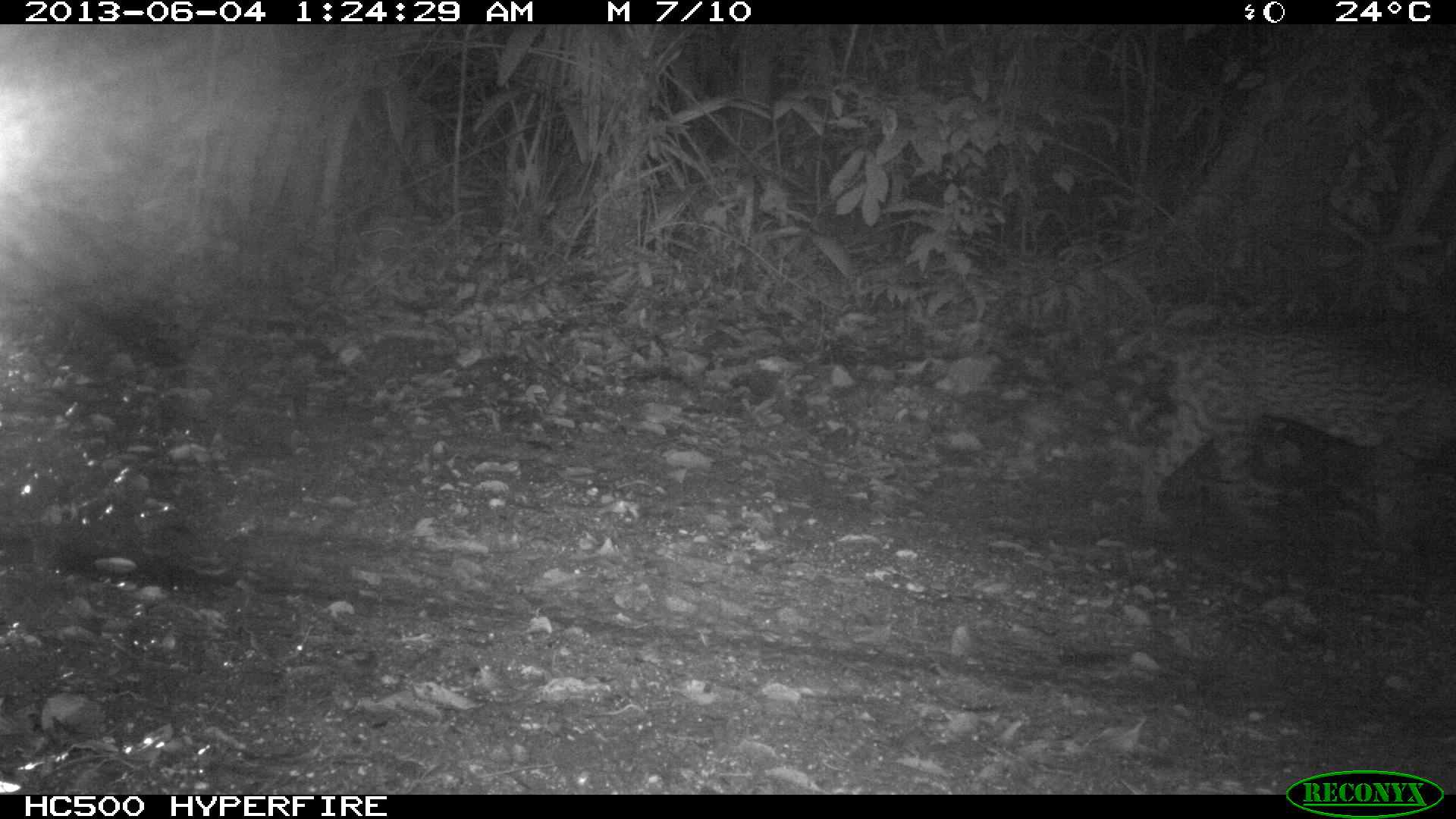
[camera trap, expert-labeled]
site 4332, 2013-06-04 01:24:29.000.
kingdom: Animalia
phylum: Chordata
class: Mammalia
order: Carnivora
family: Felidae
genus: Leopardus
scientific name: Leopardus pardalis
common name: ocelot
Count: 1.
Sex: male.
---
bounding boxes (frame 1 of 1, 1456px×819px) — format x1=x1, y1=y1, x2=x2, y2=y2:
leopardus pardalis: x1=1135, y1=316, x2=1456, y2=554